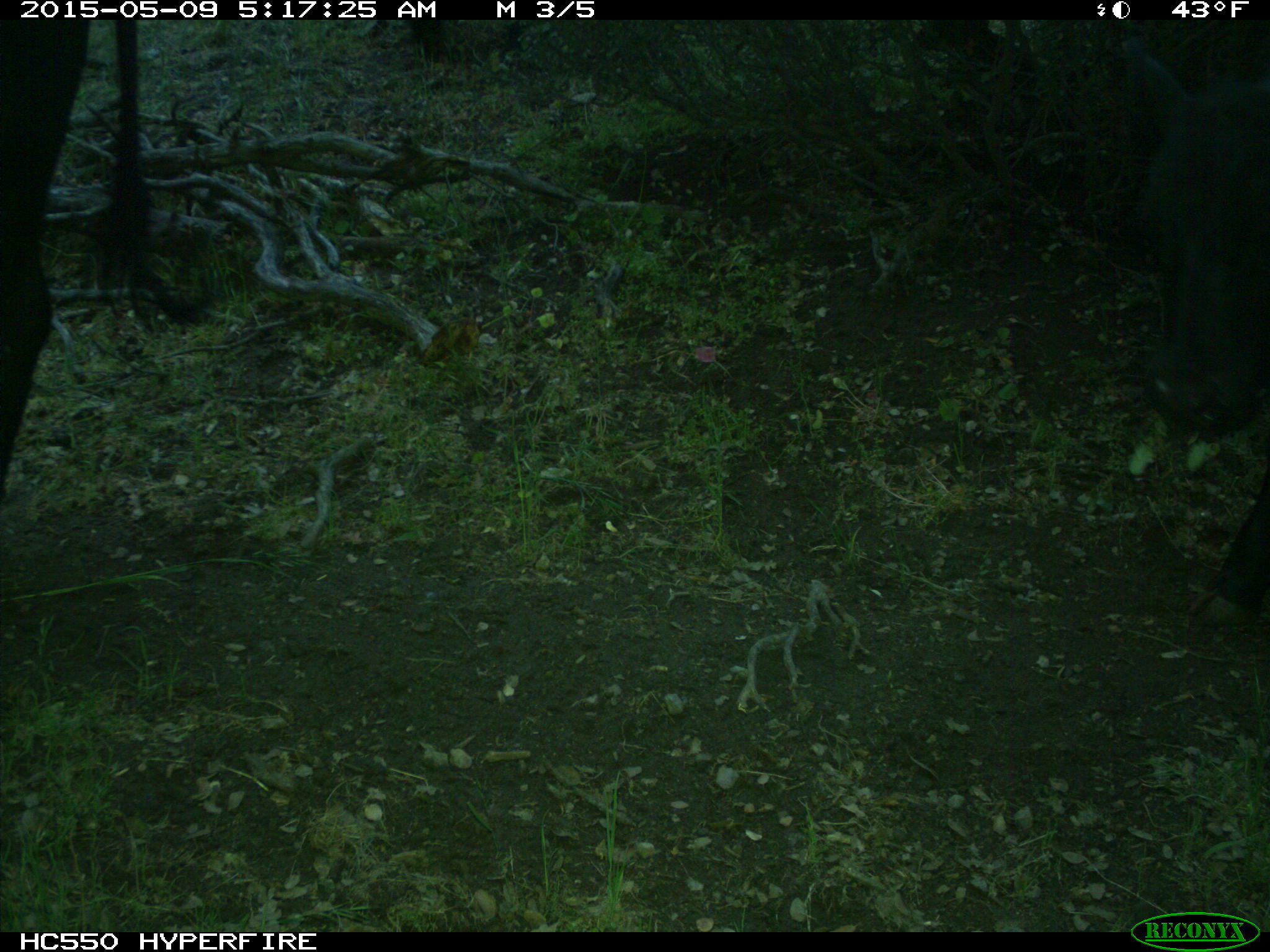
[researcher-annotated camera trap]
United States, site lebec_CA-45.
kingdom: Animalia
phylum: Chordata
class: Mammalia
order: Artiodactyla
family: Bovidae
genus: Bos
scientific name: Bos taurus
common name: domestic cow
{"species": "Bos taurus (domestic cow)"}